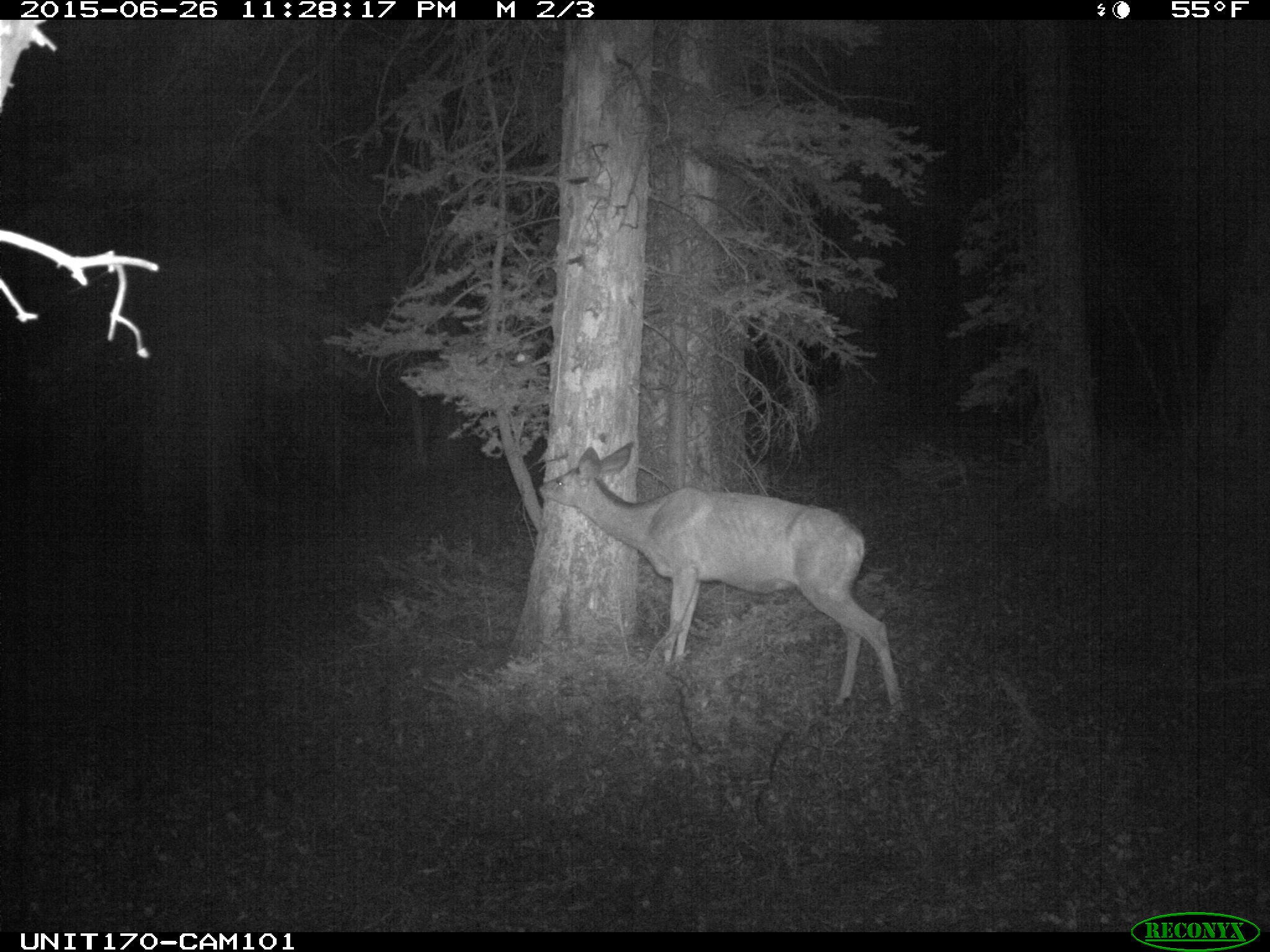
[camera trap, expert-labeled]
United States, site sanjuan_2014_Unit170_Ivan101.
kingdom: Animalia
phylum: Chordata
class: Mammalia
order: Artiodactyla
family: Cervidae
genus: Odocoileus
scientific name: Odocoileus hemionus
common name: mule deer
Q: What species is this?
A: Odocoileus hemionus (mule deer).